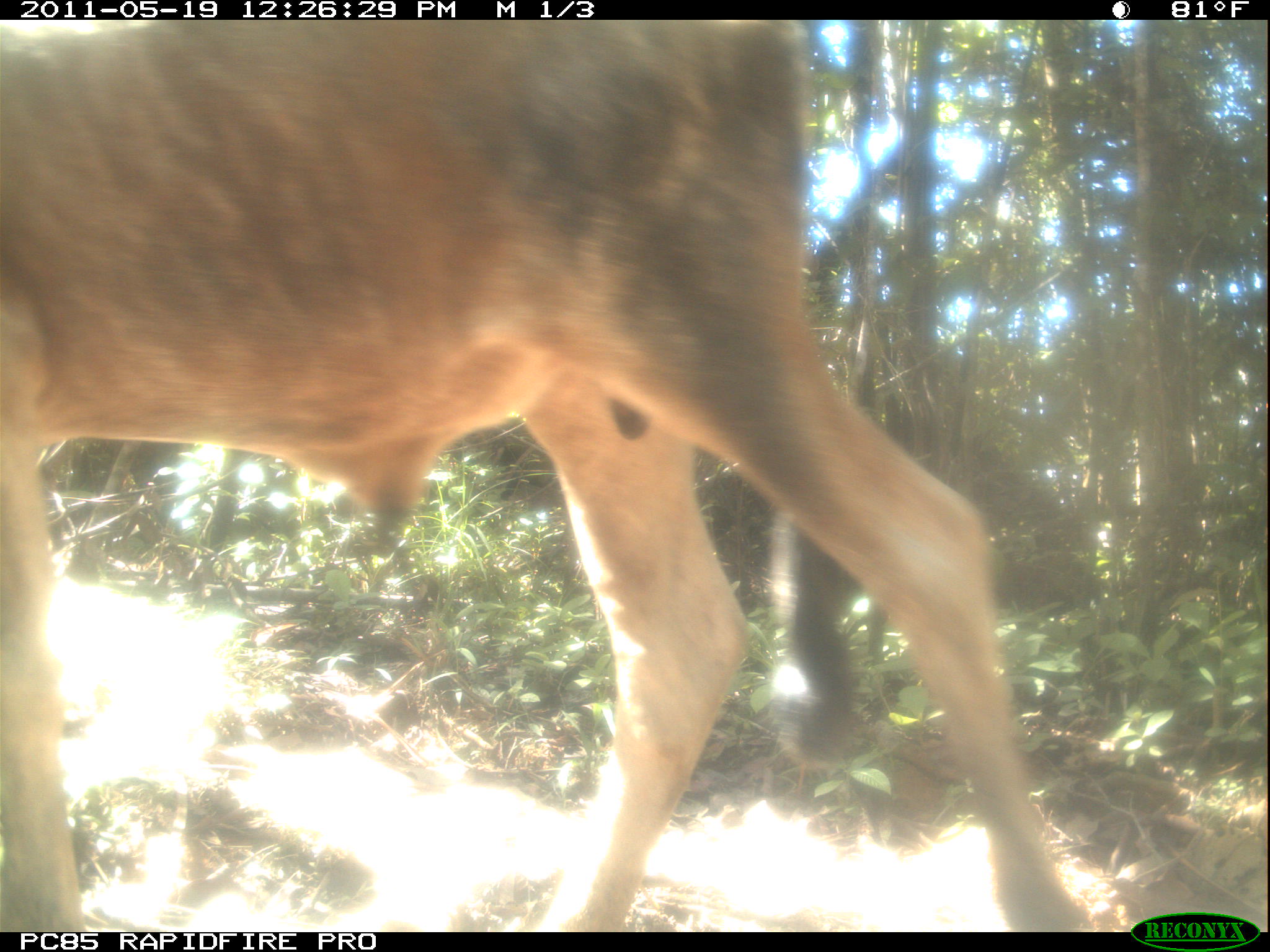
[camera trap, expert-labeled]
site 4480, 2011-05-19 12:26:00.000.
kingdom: Animalia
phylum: Chordata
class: Mammalia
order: Artiodactyla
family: Bovidae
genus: Bos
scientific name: Bos taurus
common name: domestic cattle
Bos taurus (domestic cattle), count 2.